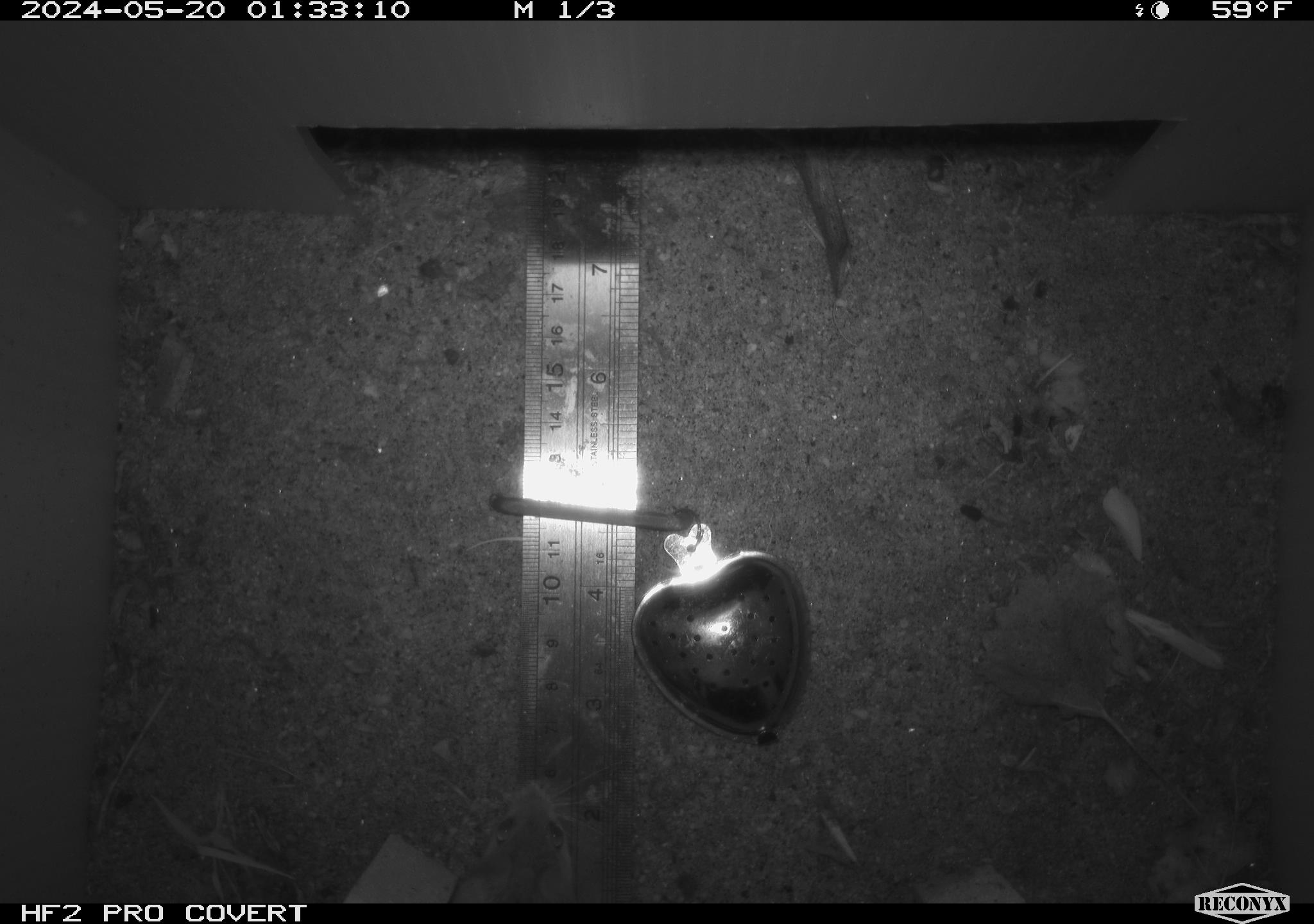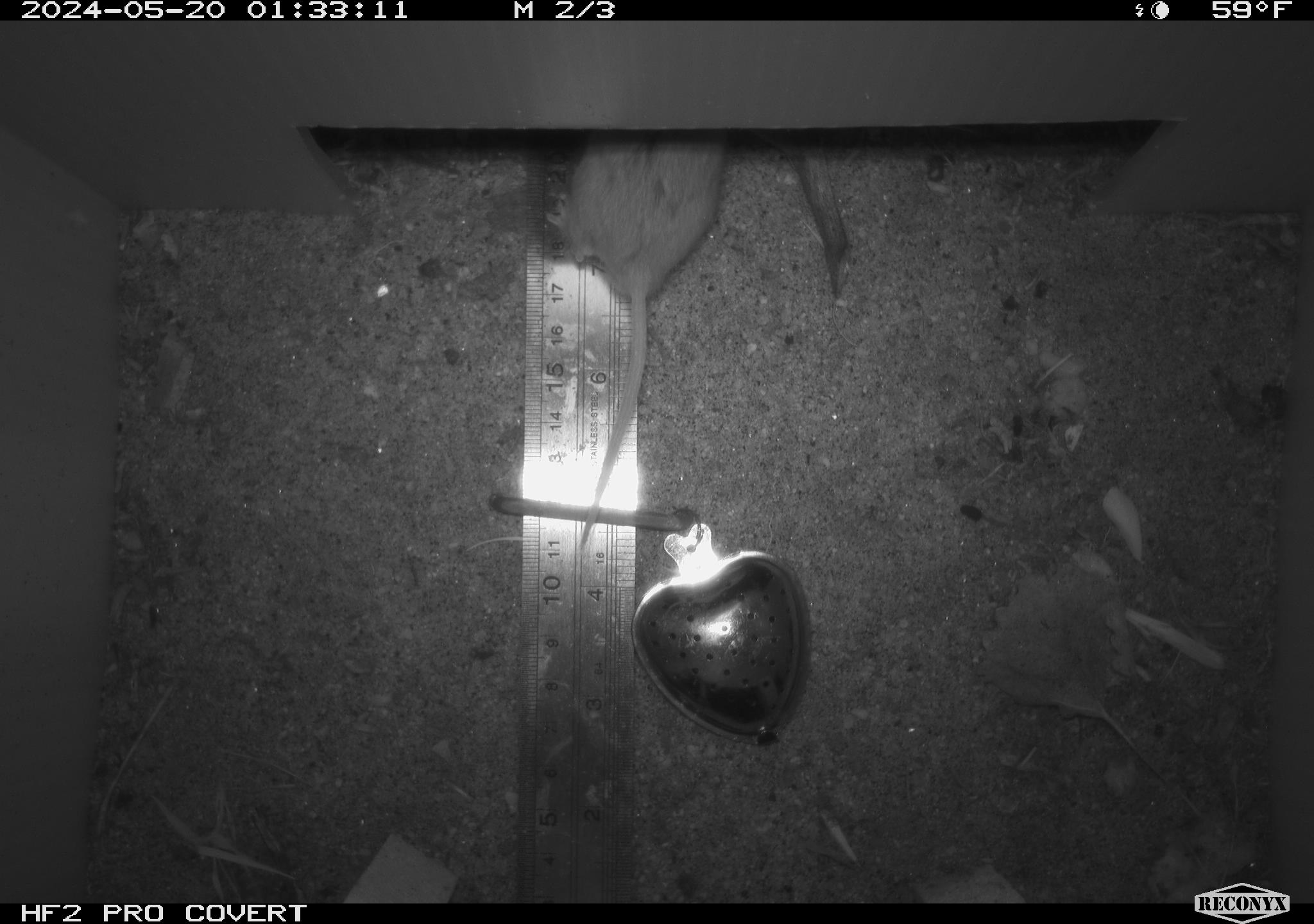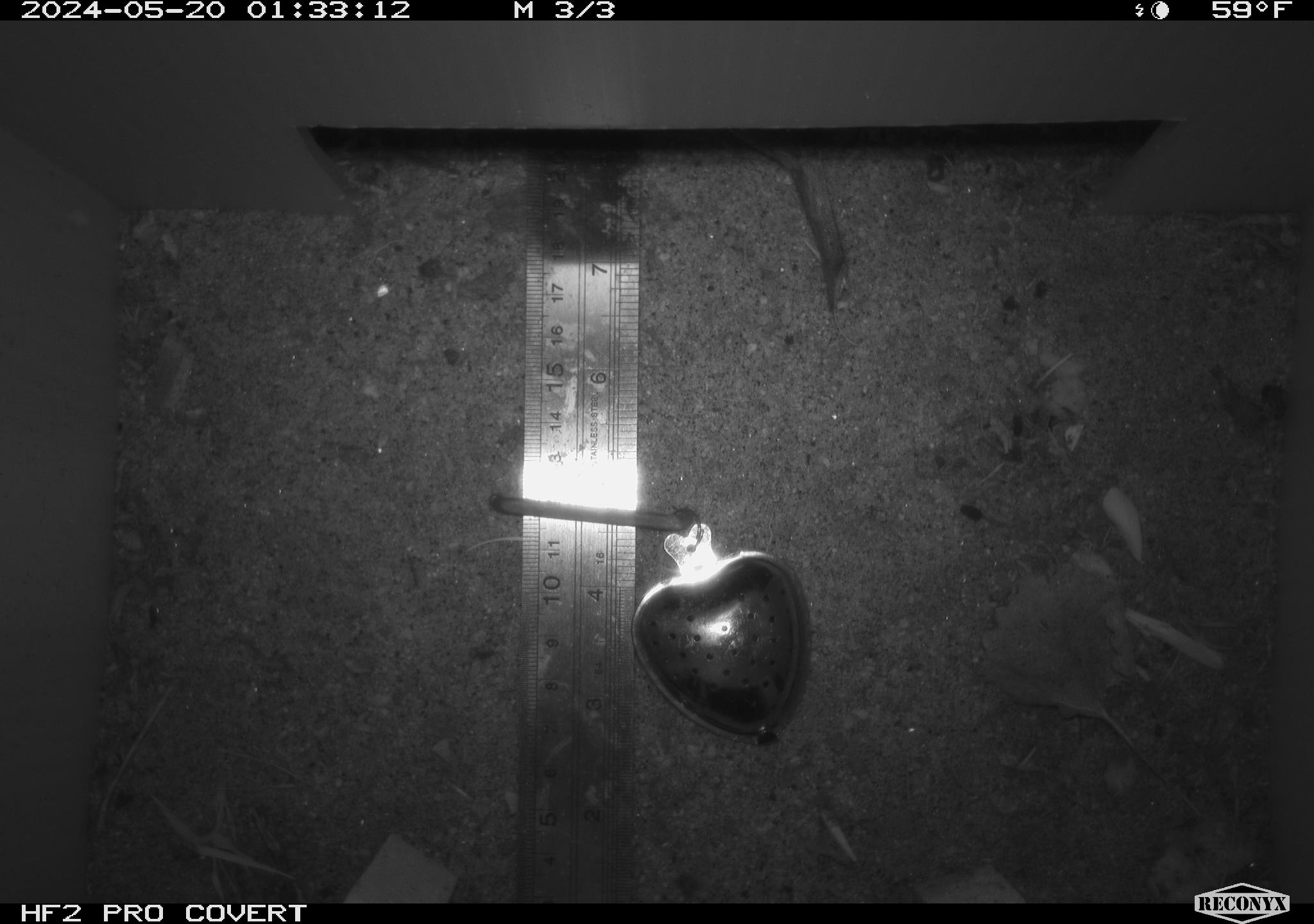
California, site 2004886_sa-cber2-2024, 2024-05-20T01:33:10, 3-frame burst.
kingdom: Animalia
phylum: Chordata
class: Mammalia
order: Rodentia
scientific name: Rodentia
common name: mouse species